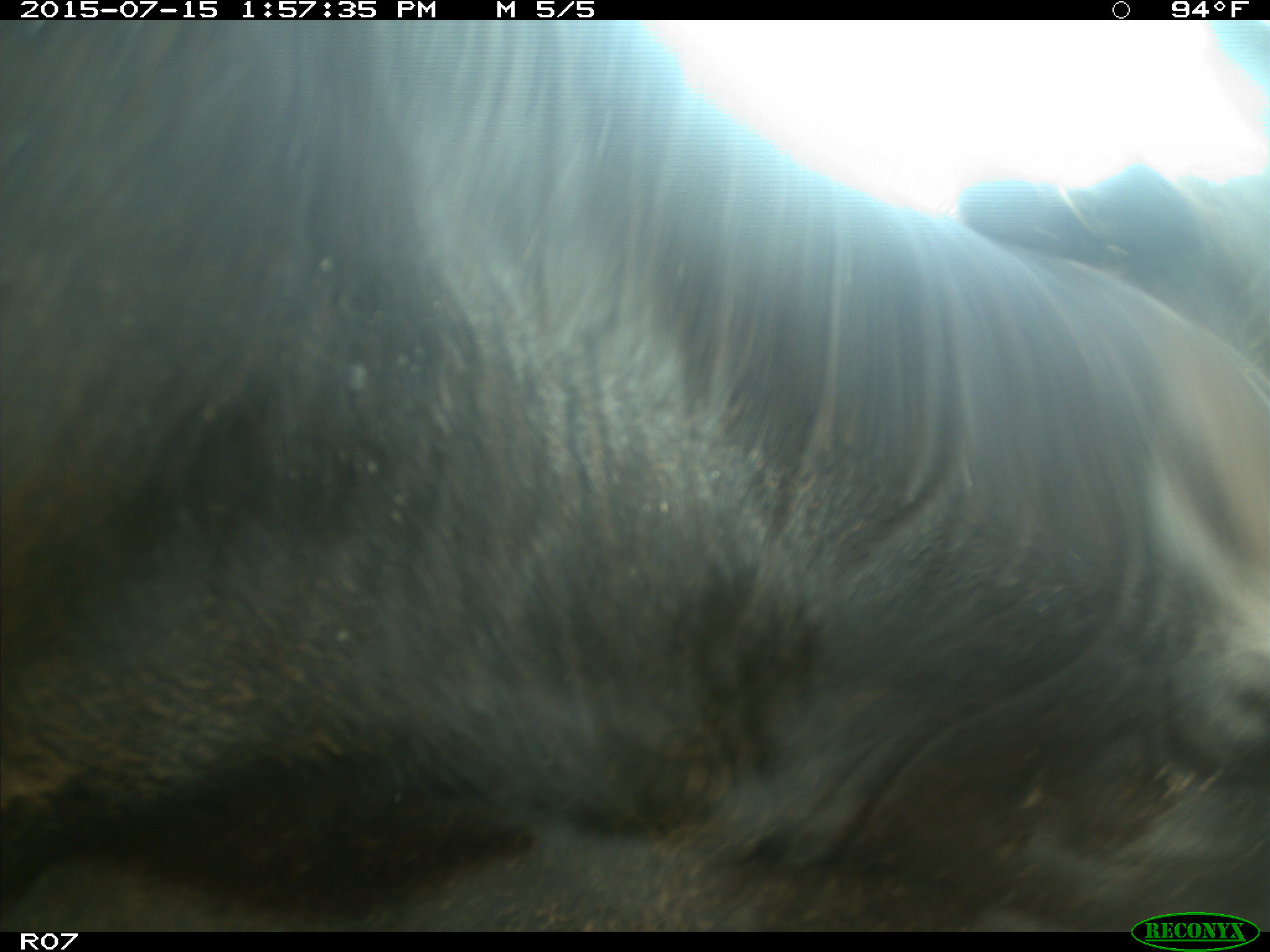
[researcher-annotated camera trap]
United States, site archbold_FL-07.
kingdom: Animalia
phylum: Chordata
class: Mammalia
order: Artiodactyla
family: Bovidae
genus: Bos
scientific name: Bos taurus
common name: domestic cow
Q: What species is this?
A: Bos taurus (domestic cow).